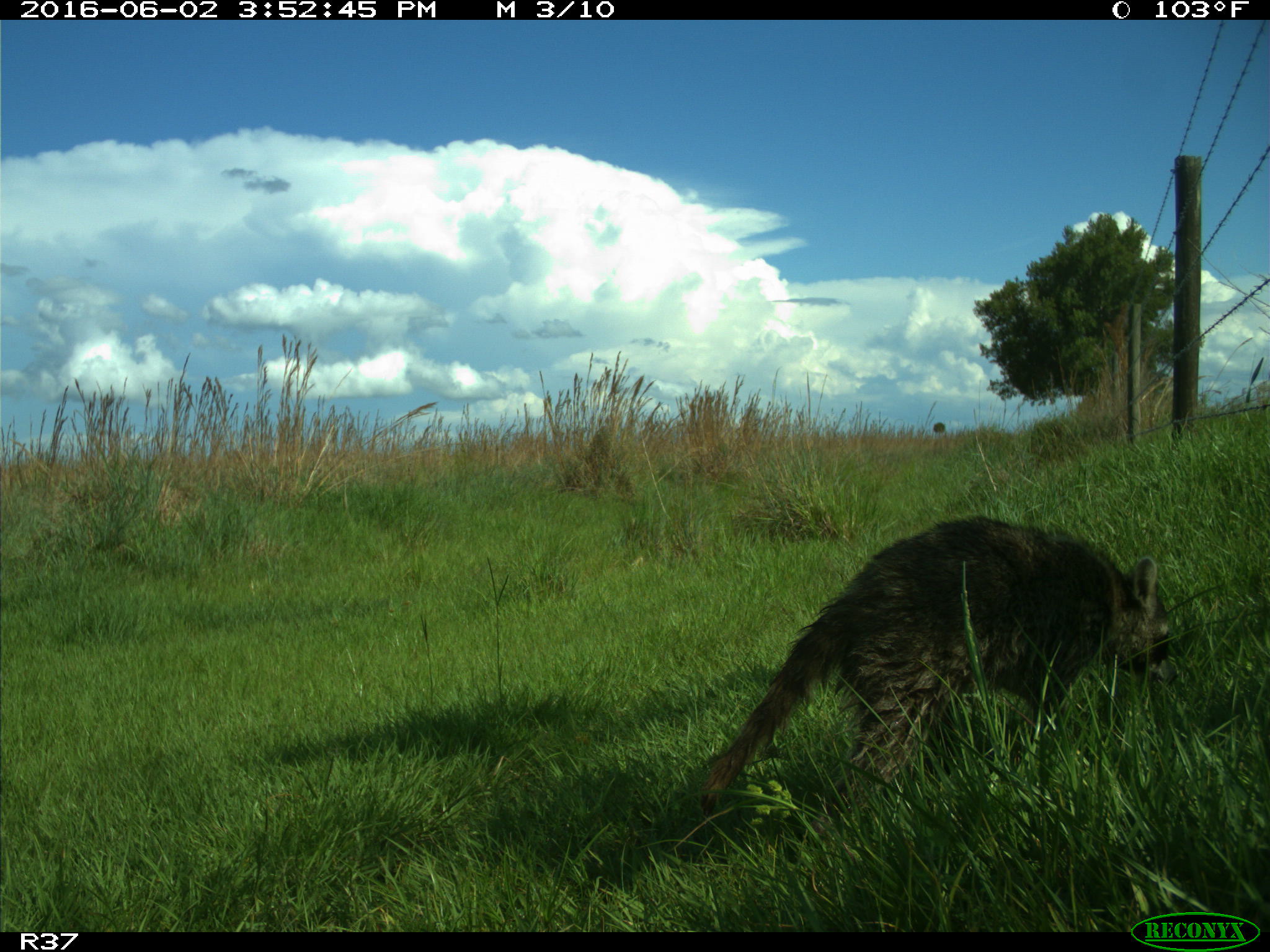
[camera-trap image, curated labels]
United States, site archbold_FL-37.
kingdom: Animalia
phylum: Chordata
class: Mammalia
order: Carnivora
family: Procyonidae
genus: Procyon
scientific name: Procyon lotor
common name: common raccoon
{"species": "Procyon lotor (common raccoon)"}